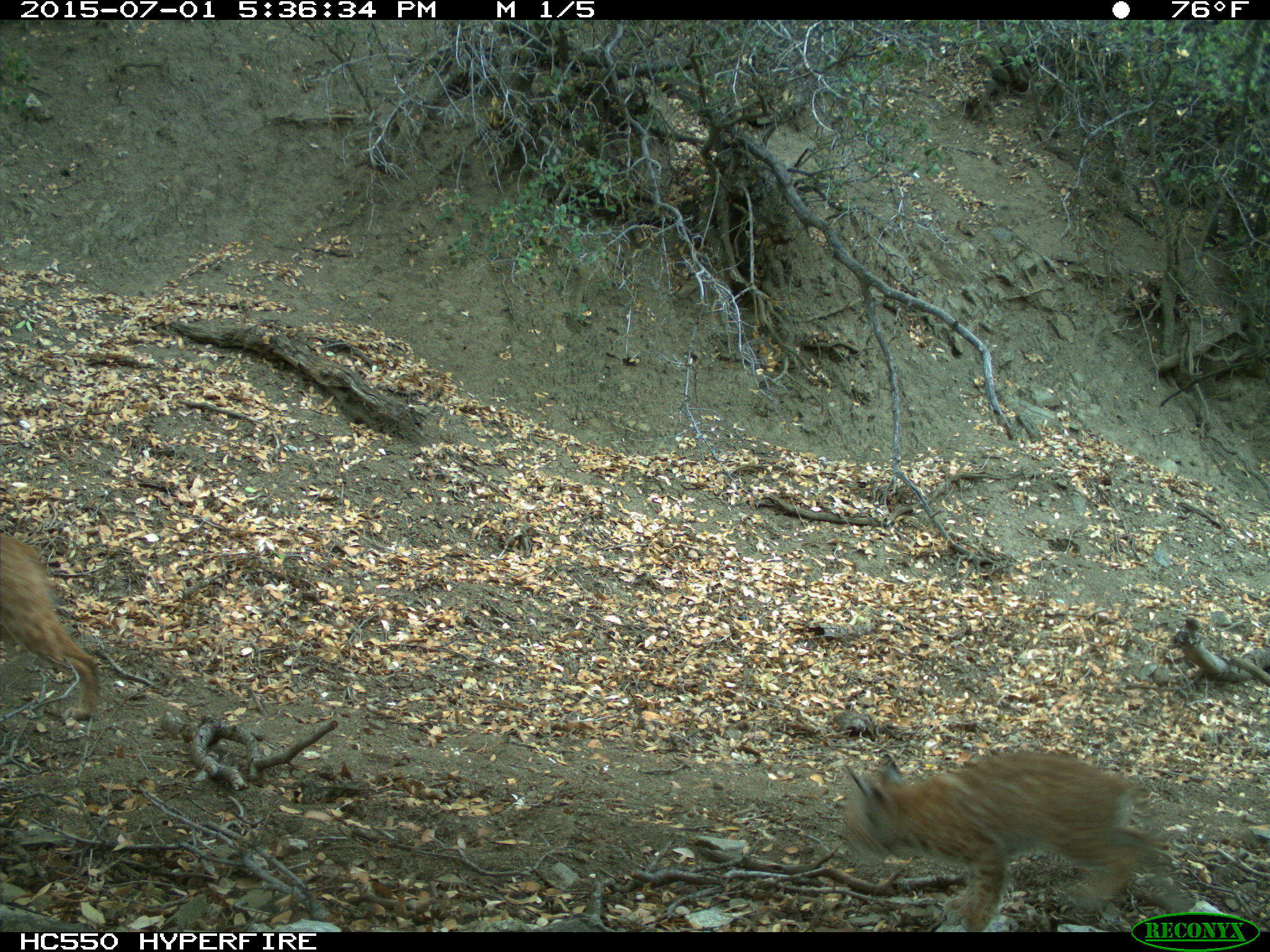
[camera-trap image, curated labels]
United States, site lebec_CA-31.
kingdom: Animalia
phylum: Chordata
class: Mammalia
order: Carnivora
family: Felidae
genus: Lynx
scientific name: Lynx rufus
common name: bobcat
Lynx rufus (bobcat).